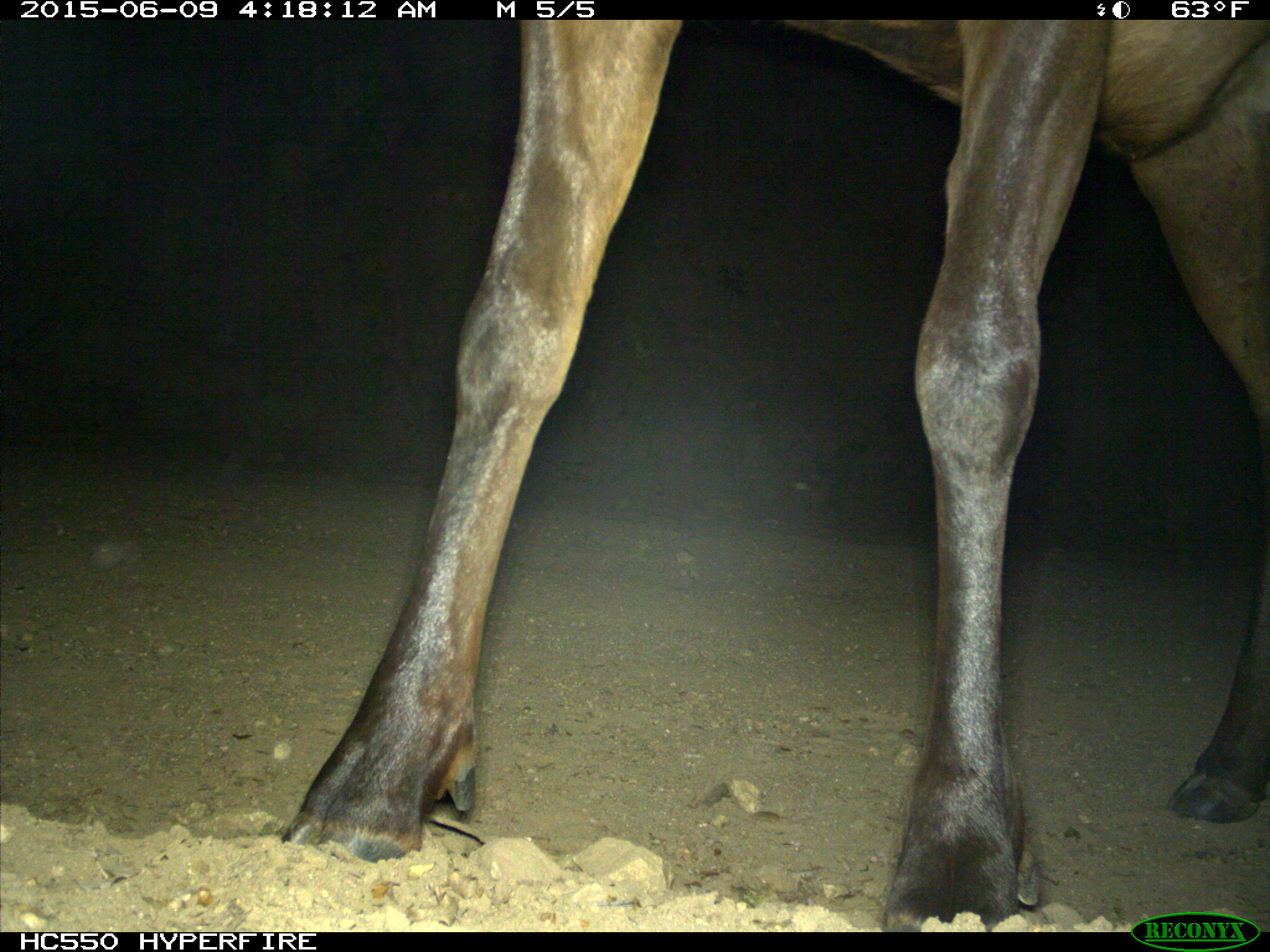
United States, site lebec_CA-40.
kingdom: Animalia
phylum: Chordata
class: Mammalia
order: Artiodactyla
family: Cervidae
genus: Cervus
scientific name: Cervus canadensis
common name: elk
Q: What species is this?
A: Cervus canadensis (elk).